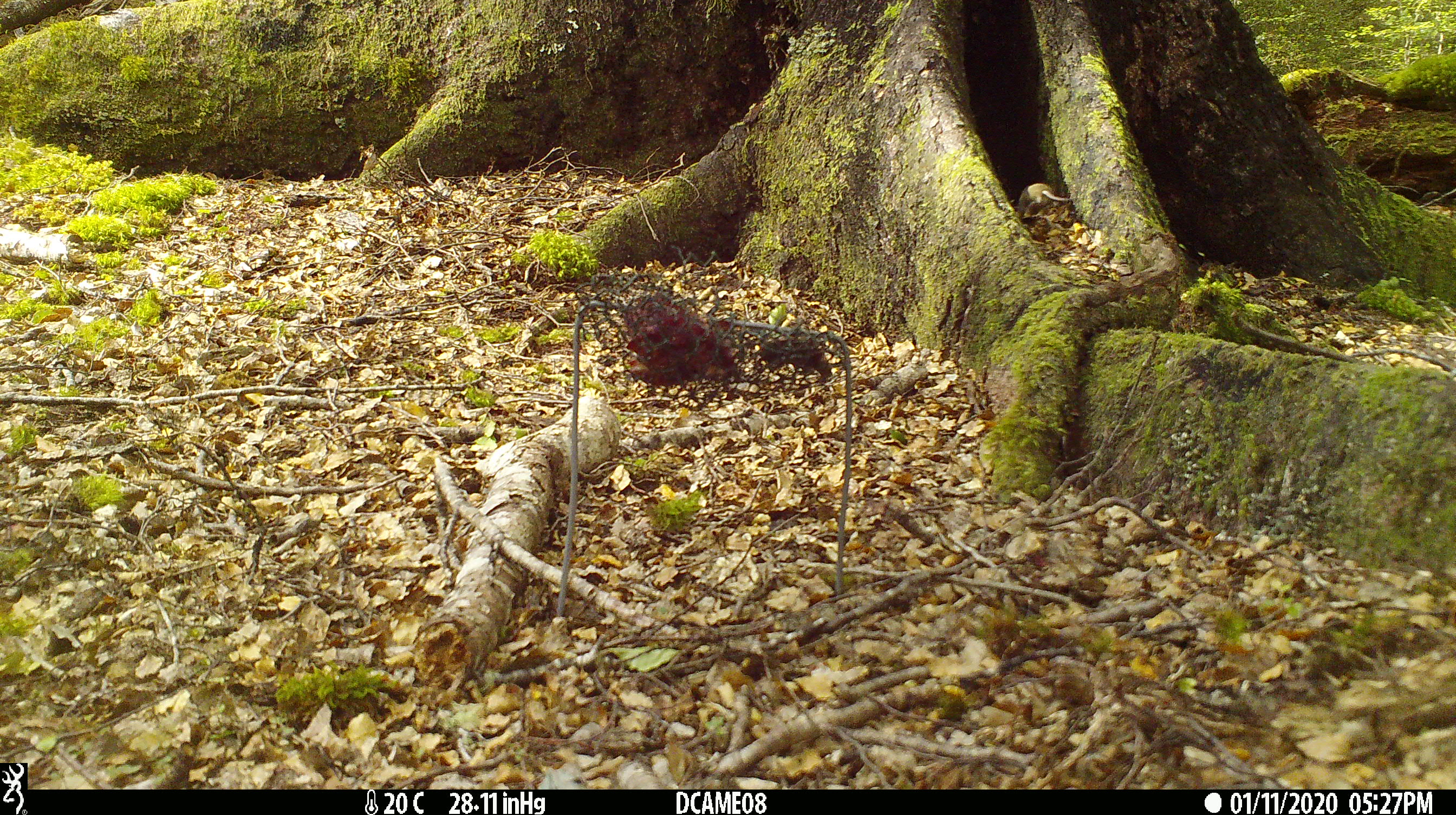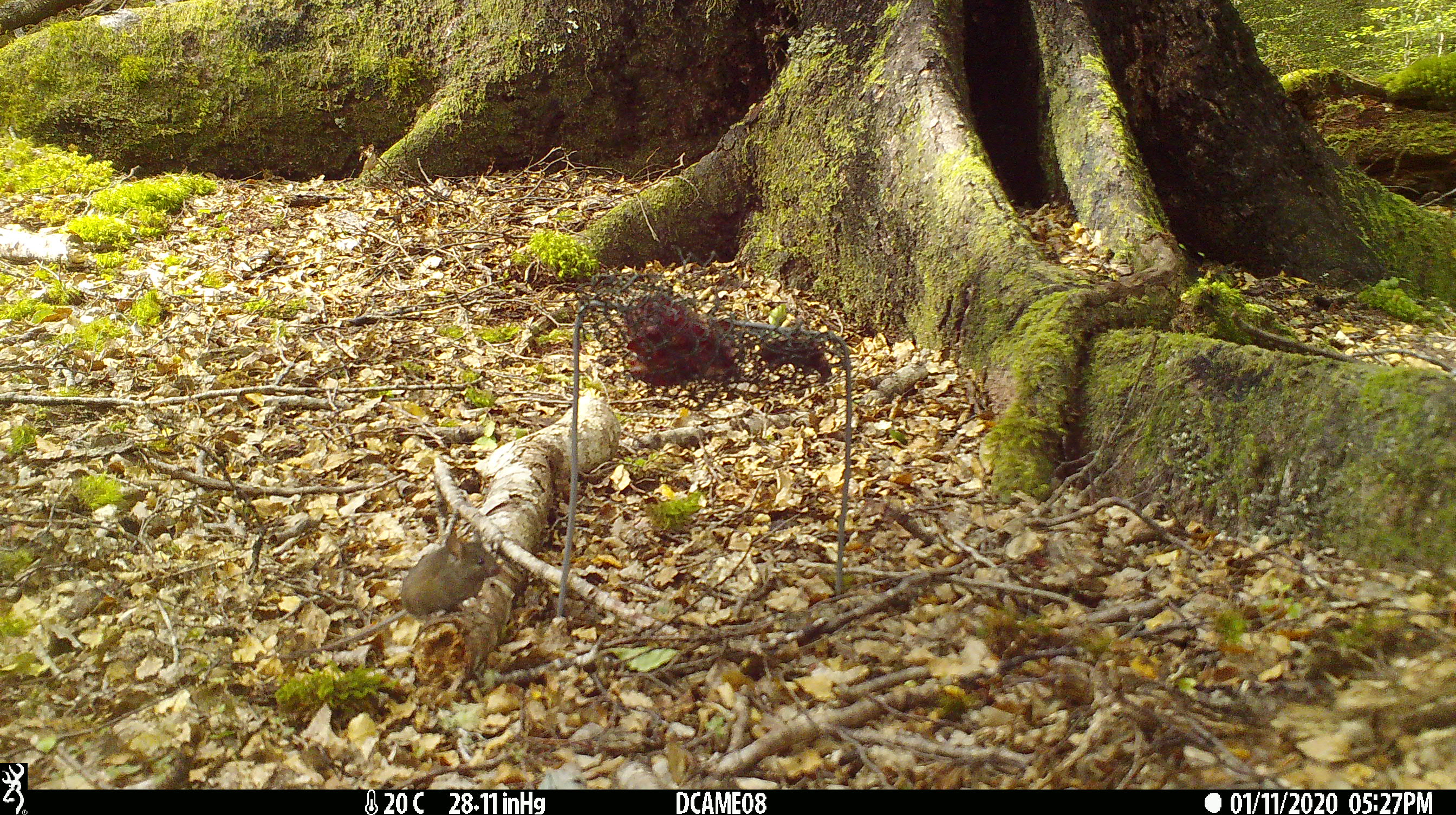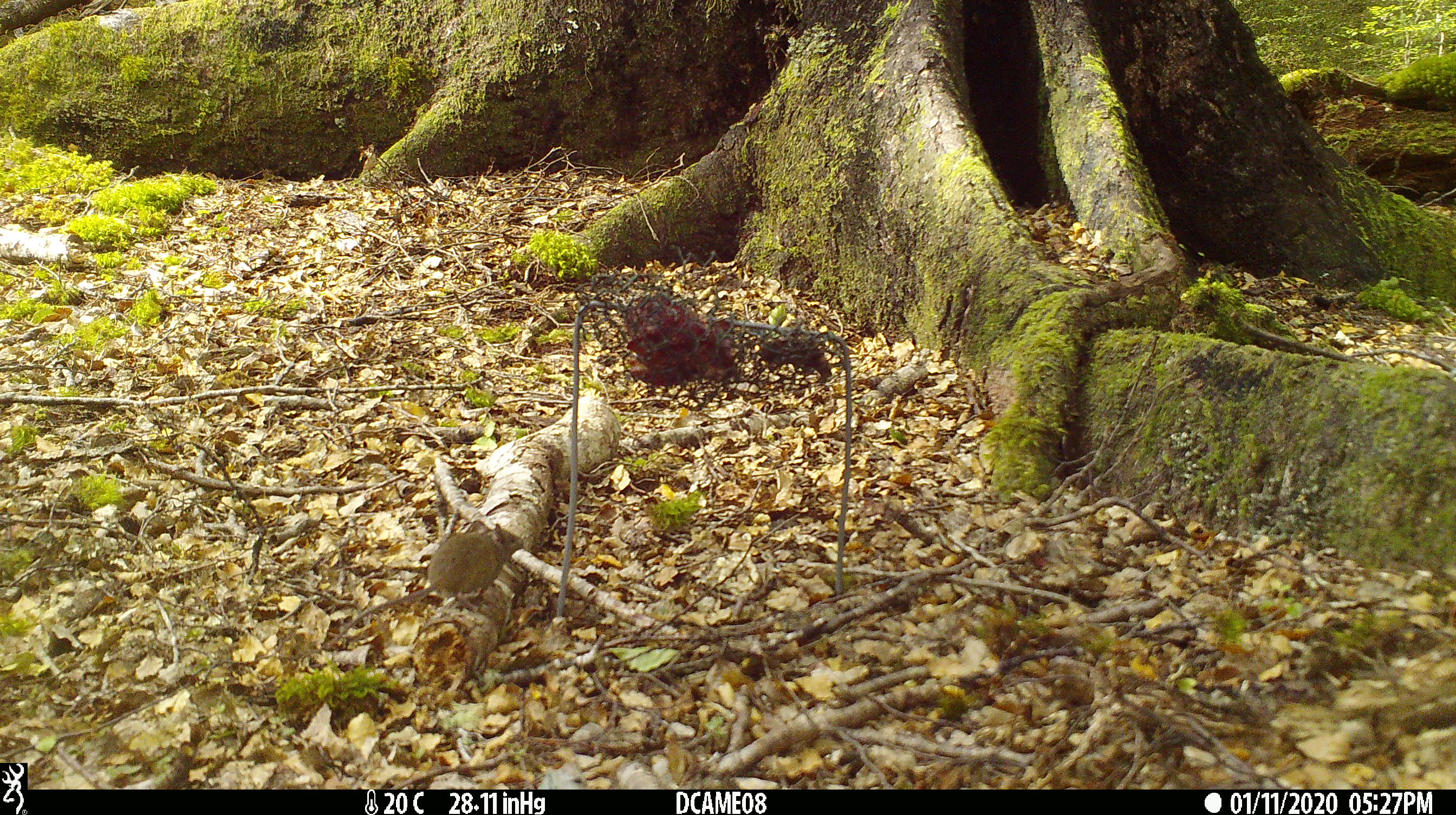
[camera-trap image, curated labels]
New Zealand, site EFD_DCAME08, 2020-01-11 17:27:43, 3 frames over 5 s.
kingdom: Animalia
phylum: Chordata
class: Mammalia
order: Rodentia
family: Muridae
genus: Mus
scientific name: Mus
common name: mouse